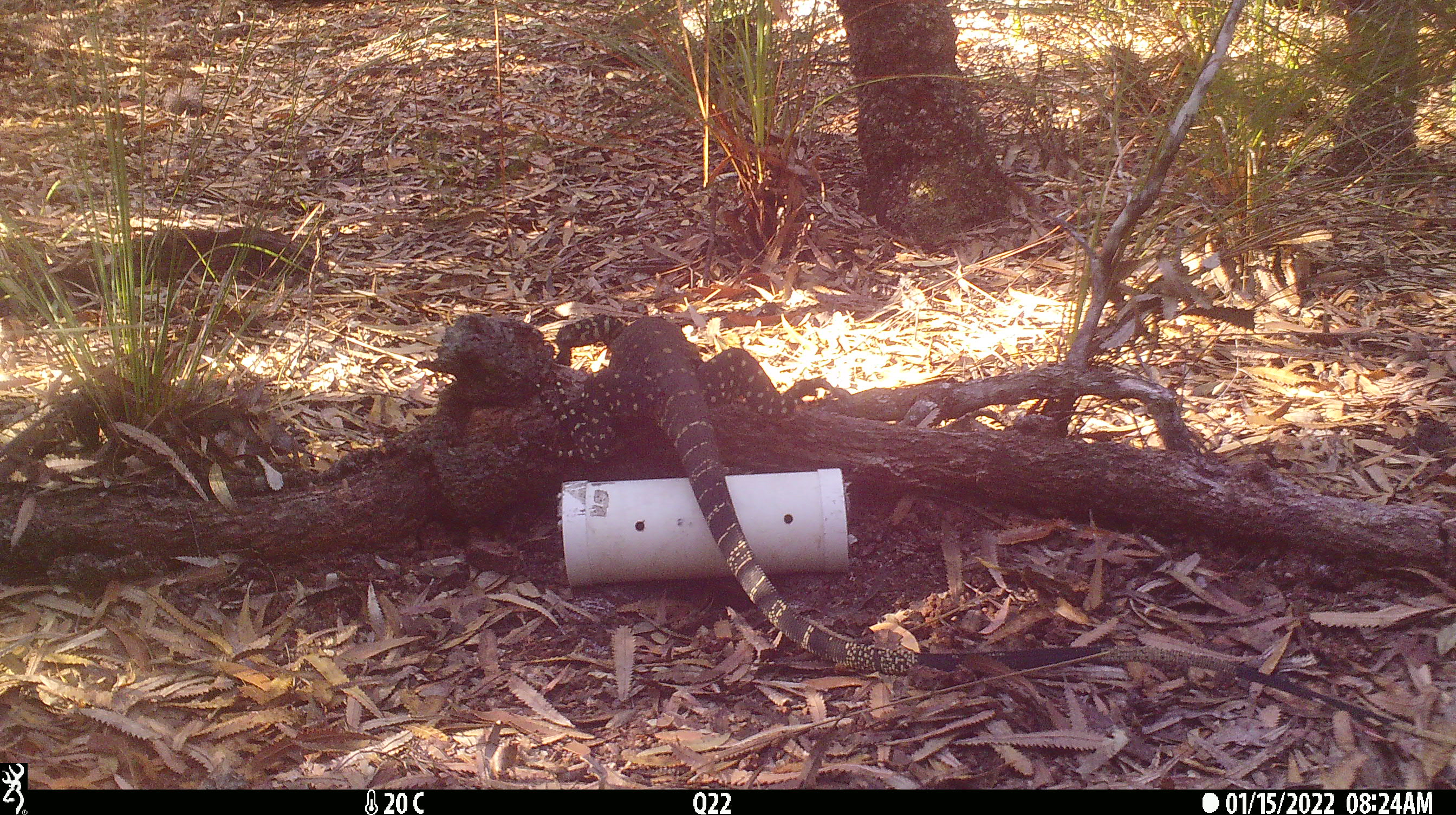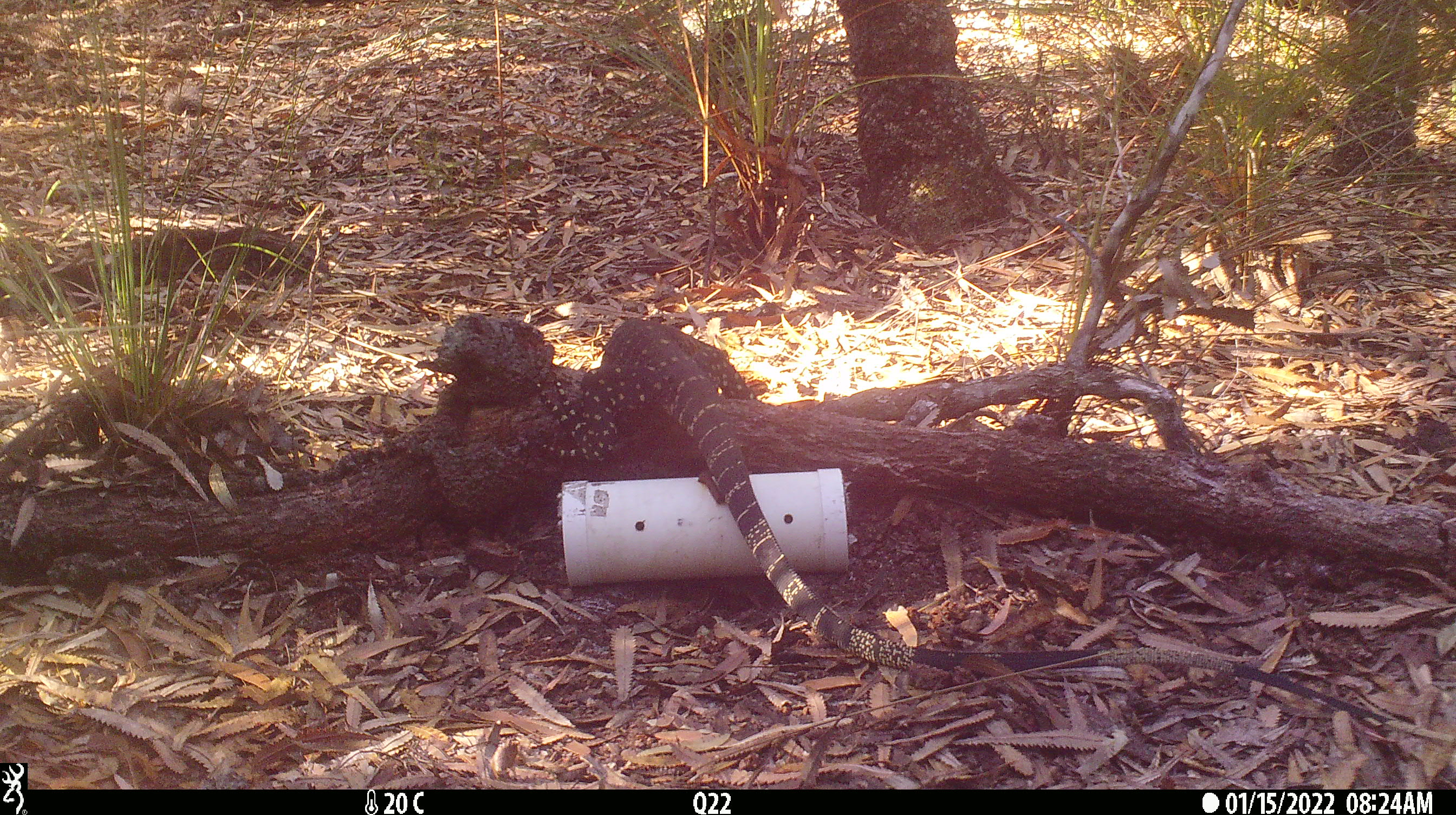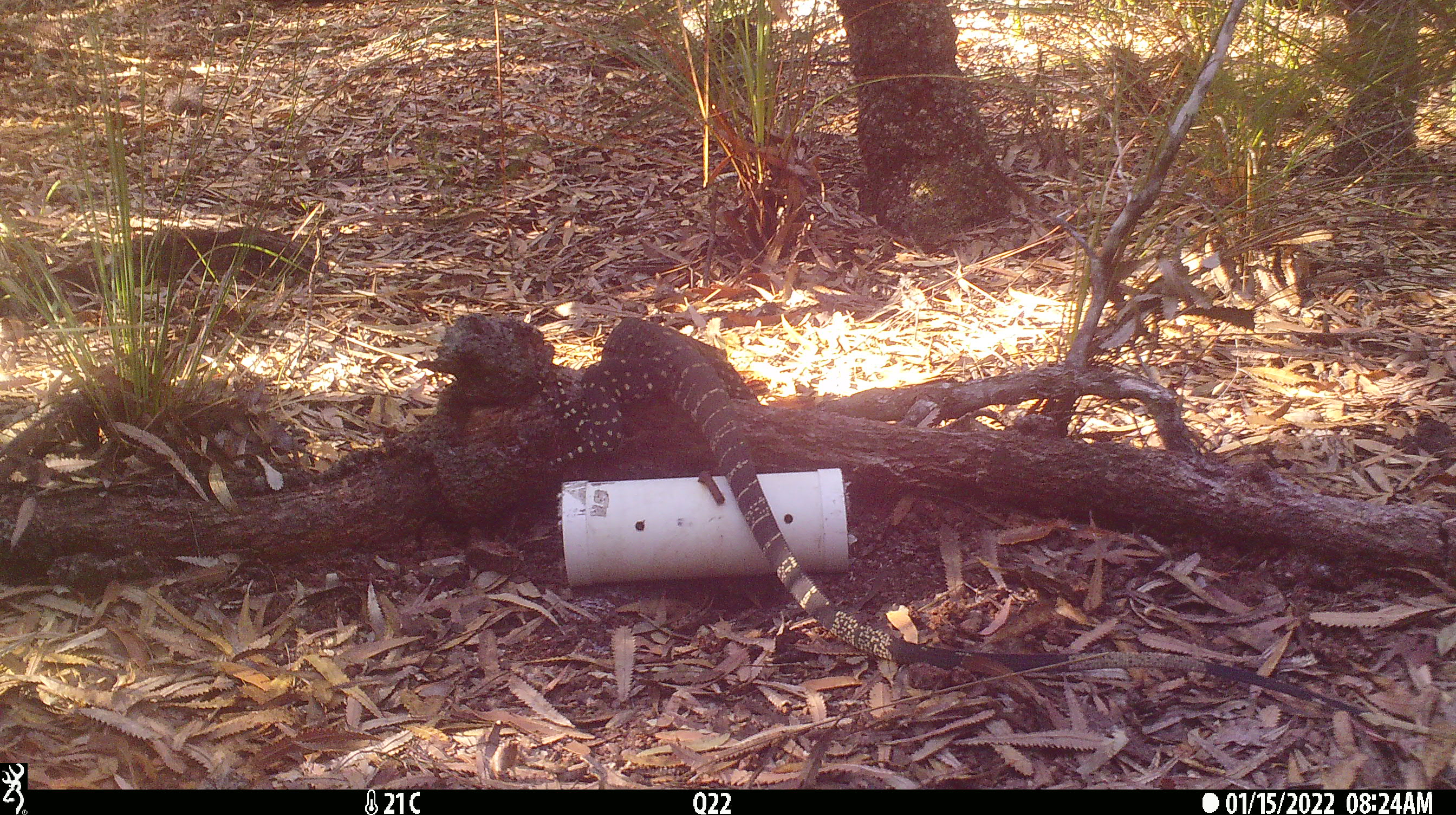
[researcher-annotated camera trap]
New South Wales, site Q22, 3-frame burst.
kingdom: Animalia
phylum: Chordata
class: Reptilia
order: Squamata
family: Varanidae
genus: Varanus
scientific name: Varanus varius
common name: lace monitor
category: goanna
Goanna (lace monitor) (Varanus varius).